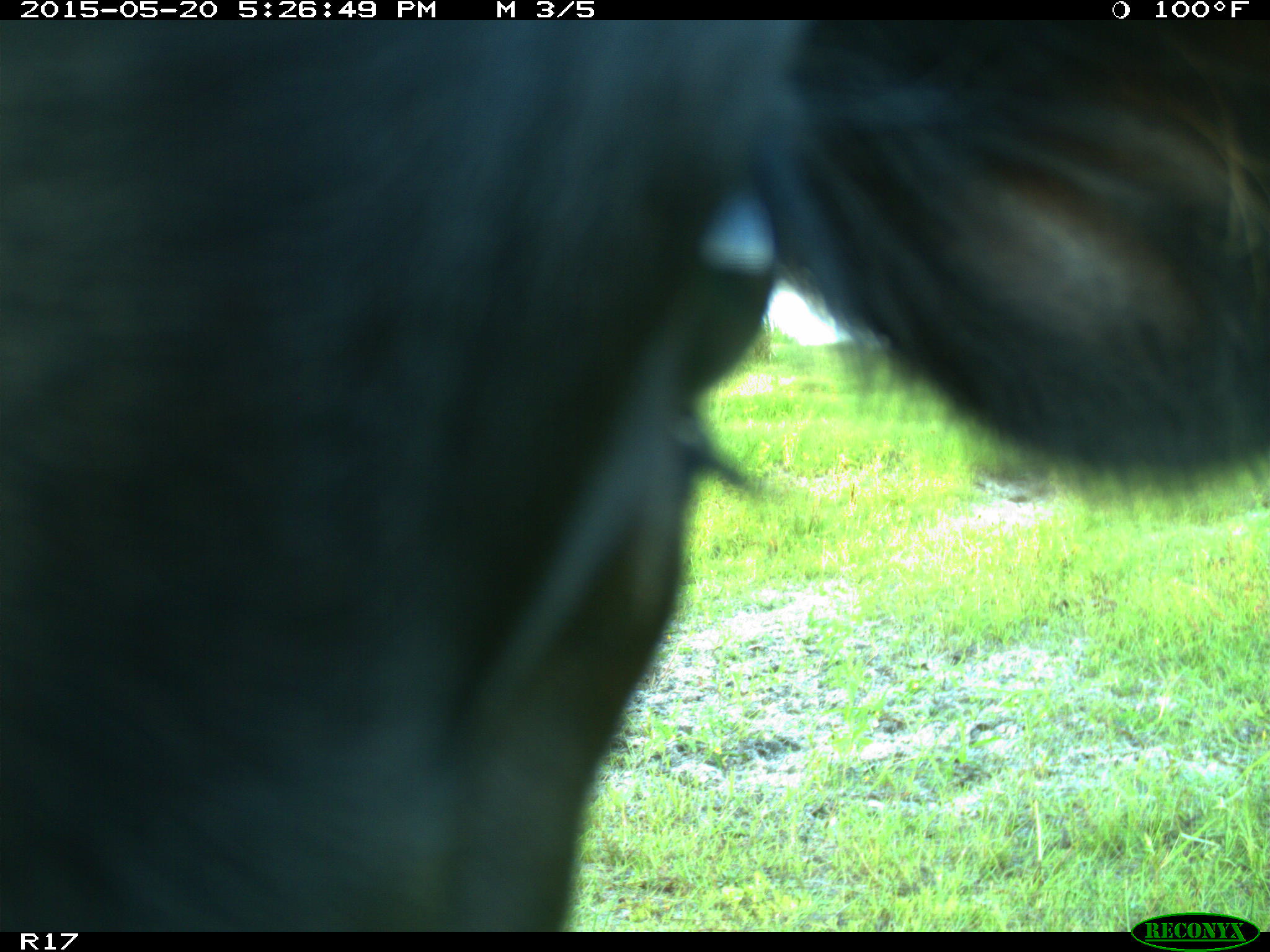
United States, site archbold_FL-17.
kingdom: Animalia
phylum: Chordata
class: Mammalia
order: Artiodactyla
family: Bovidae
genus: Bos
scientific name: Bos taurus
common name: domestic cow